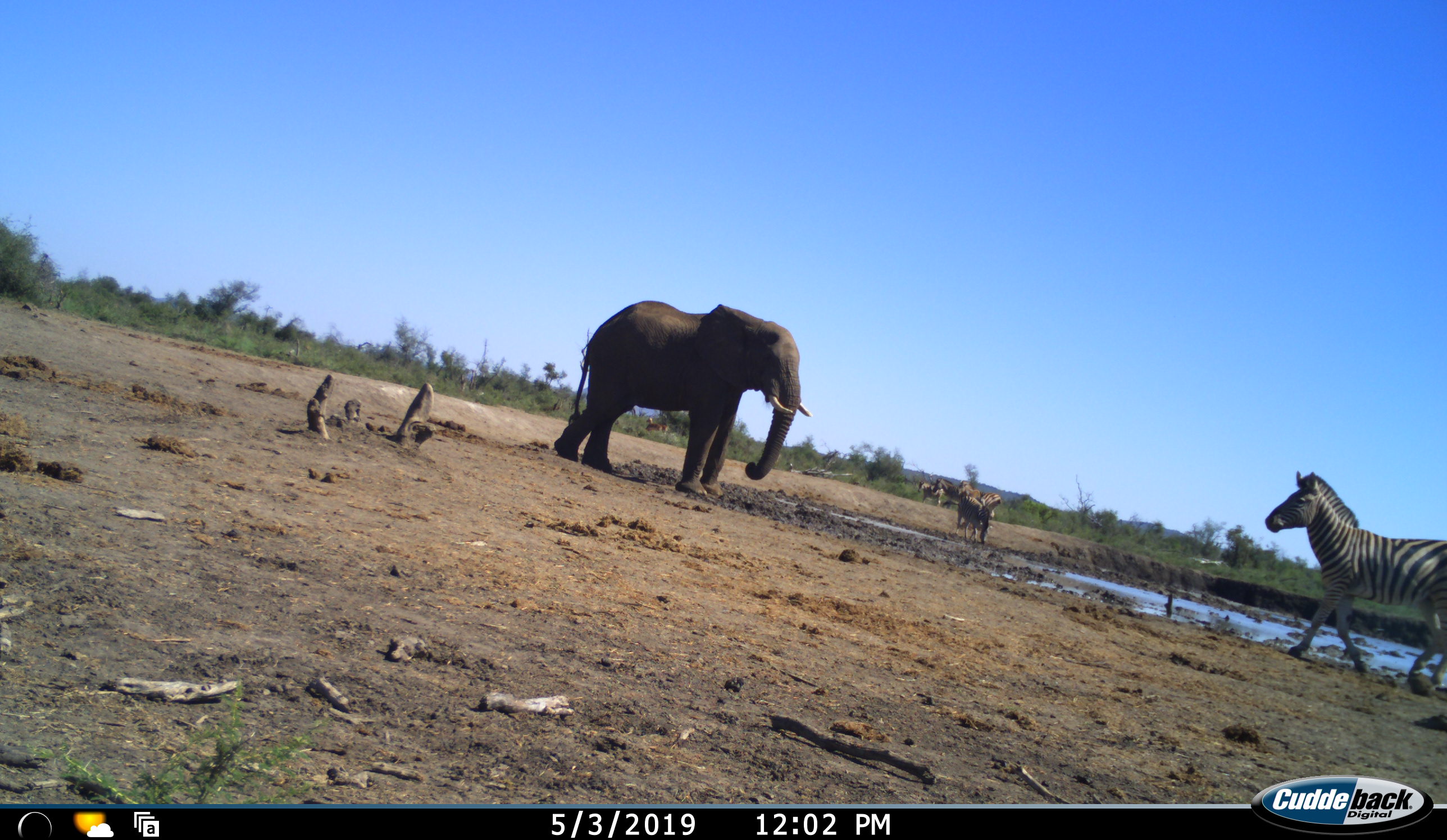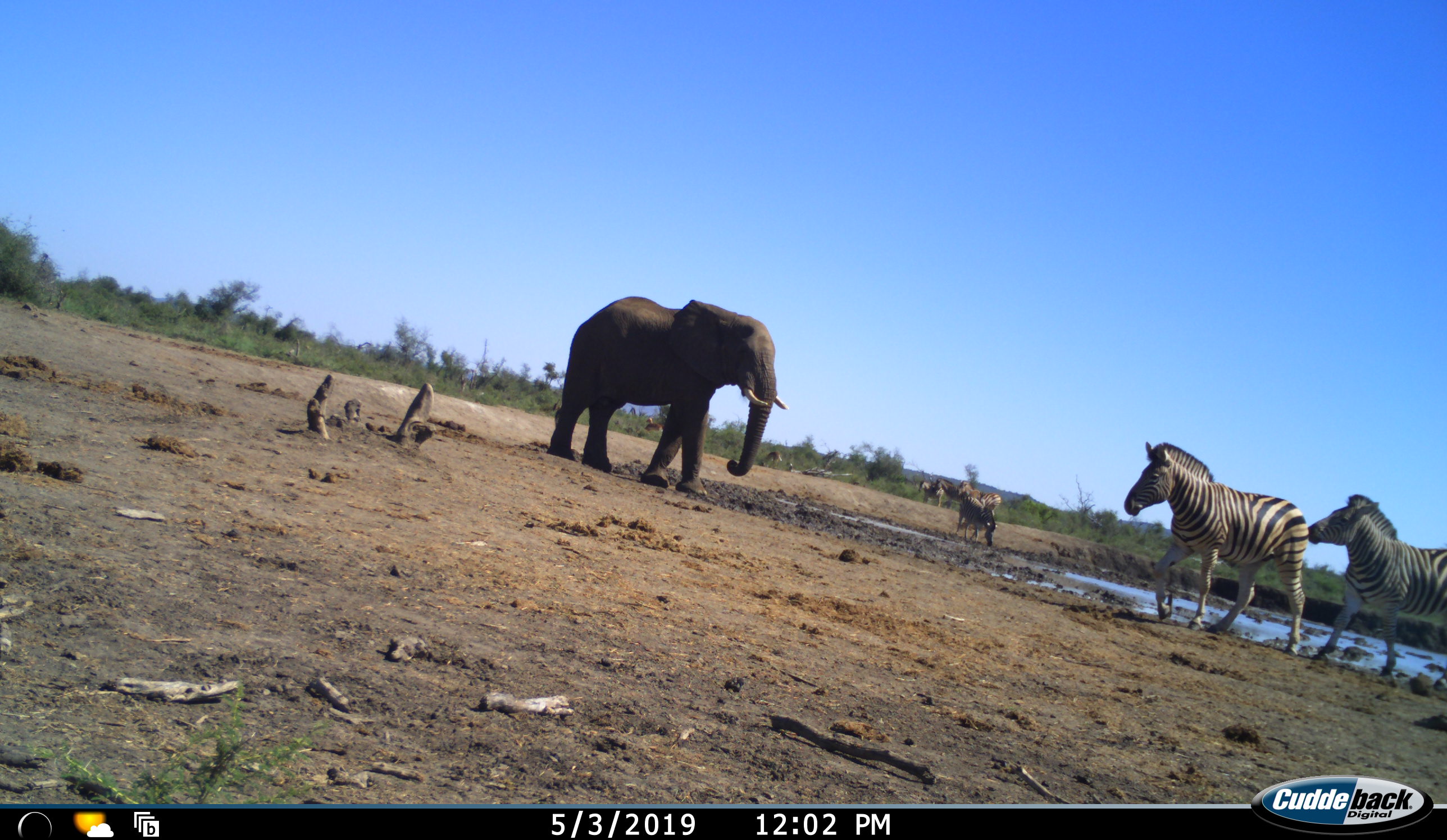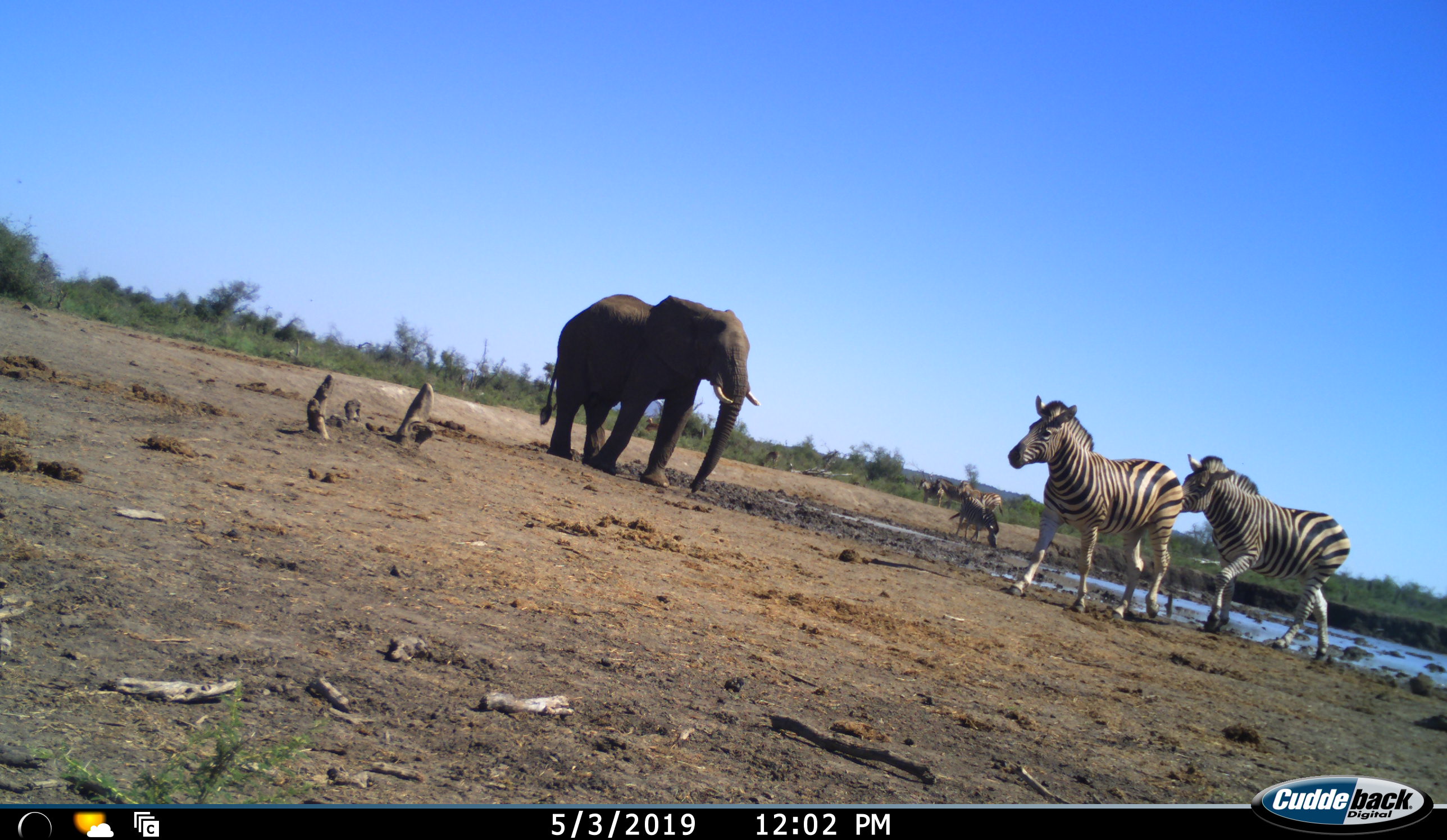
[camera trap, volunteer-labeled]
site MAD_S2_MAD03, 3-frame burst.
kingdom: Animalia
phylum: Chordata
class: Mammalia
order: Proboscidea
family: Elephantidae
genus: Loxodonta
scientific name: Loxodonta africana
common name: african bush elephant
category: elephant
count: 1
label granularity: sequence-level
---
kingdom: Animalia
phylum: Chordata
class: Mammalia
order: Perissodactyla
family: Equidae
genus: Equus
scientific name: Equus quagga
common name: plains zebra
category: zebraplains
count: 5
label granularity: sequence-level